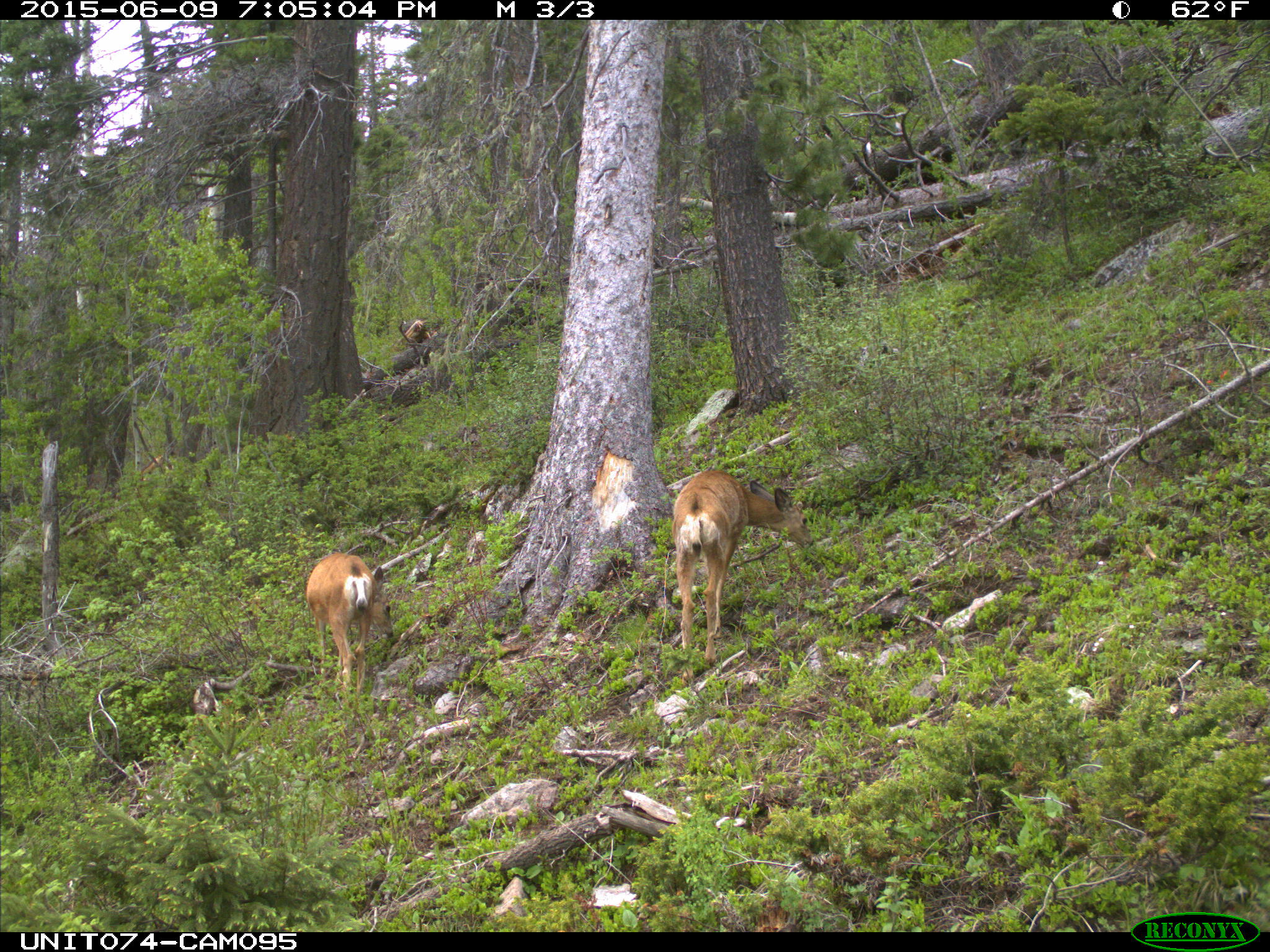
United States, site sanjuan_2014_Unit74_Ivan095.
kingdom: Animalia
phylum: Chordata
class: Mammalia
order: Artiodactyla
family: Cervidae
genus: Odocoileus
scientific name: Odocoileus hemionus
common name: mule deer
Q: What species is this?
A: Odocoileus hemionus (mule deer).